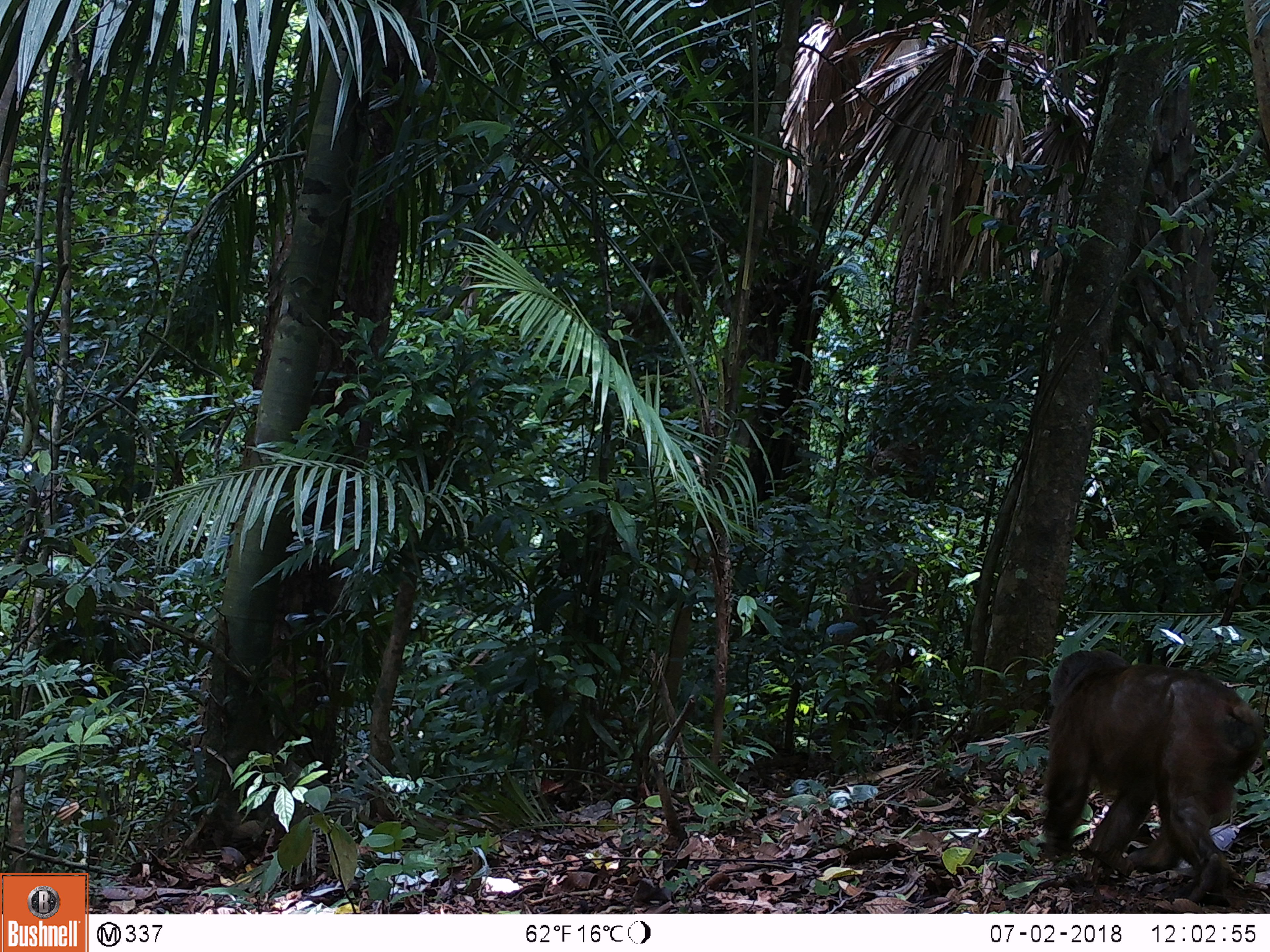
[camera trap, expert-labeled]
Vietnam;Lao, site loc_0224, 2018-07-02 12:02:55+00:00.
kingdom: Animalia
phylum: Chordata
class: Mammalia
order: Primates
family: Cercopithecidae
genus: Macaca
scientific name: Macaca arctoides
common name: stump-tailed macaque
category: stump tailed macaque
Stump tailed macaque (stump-tailed macaque) (Macaca arctoides). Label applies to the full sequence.